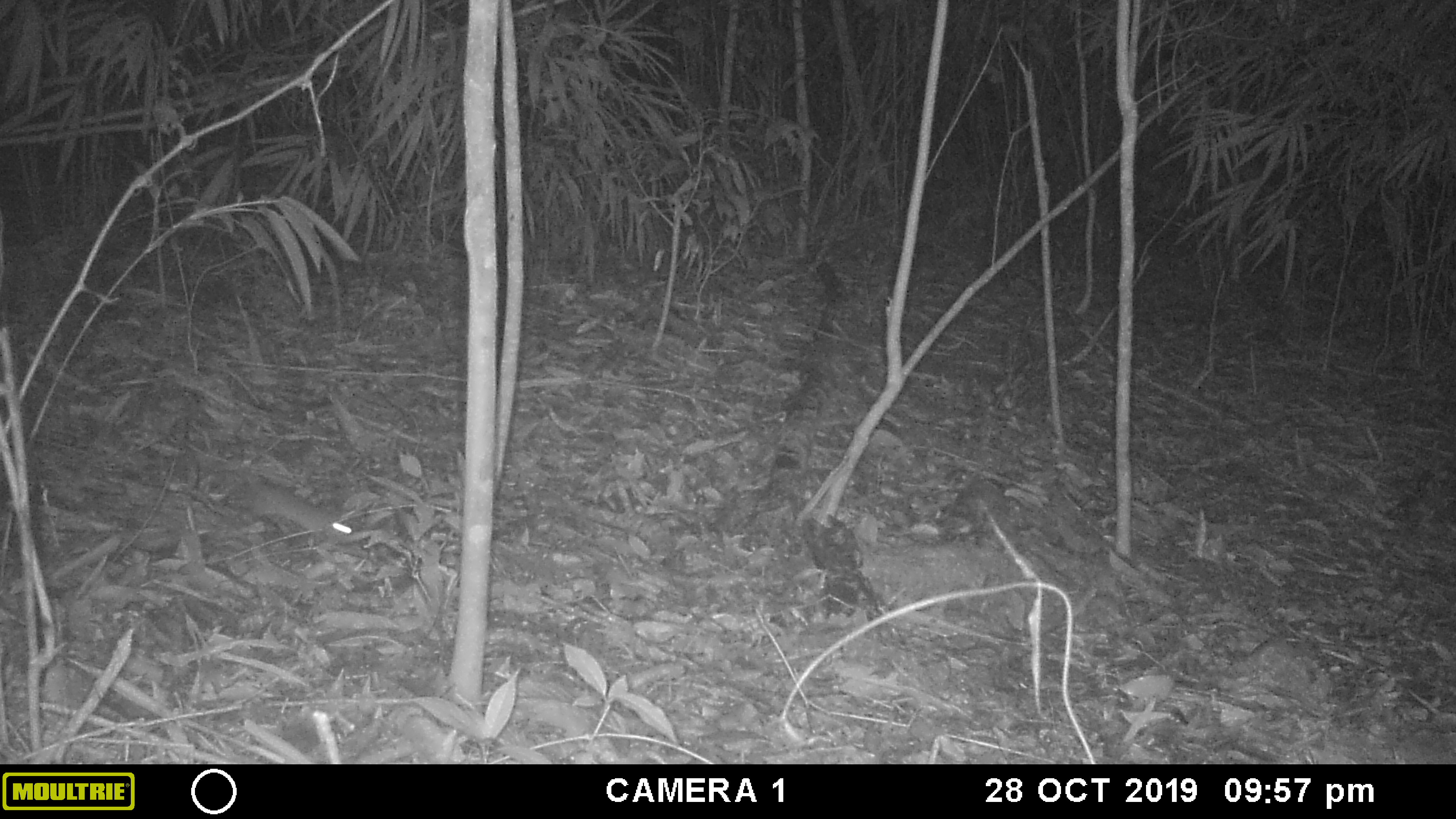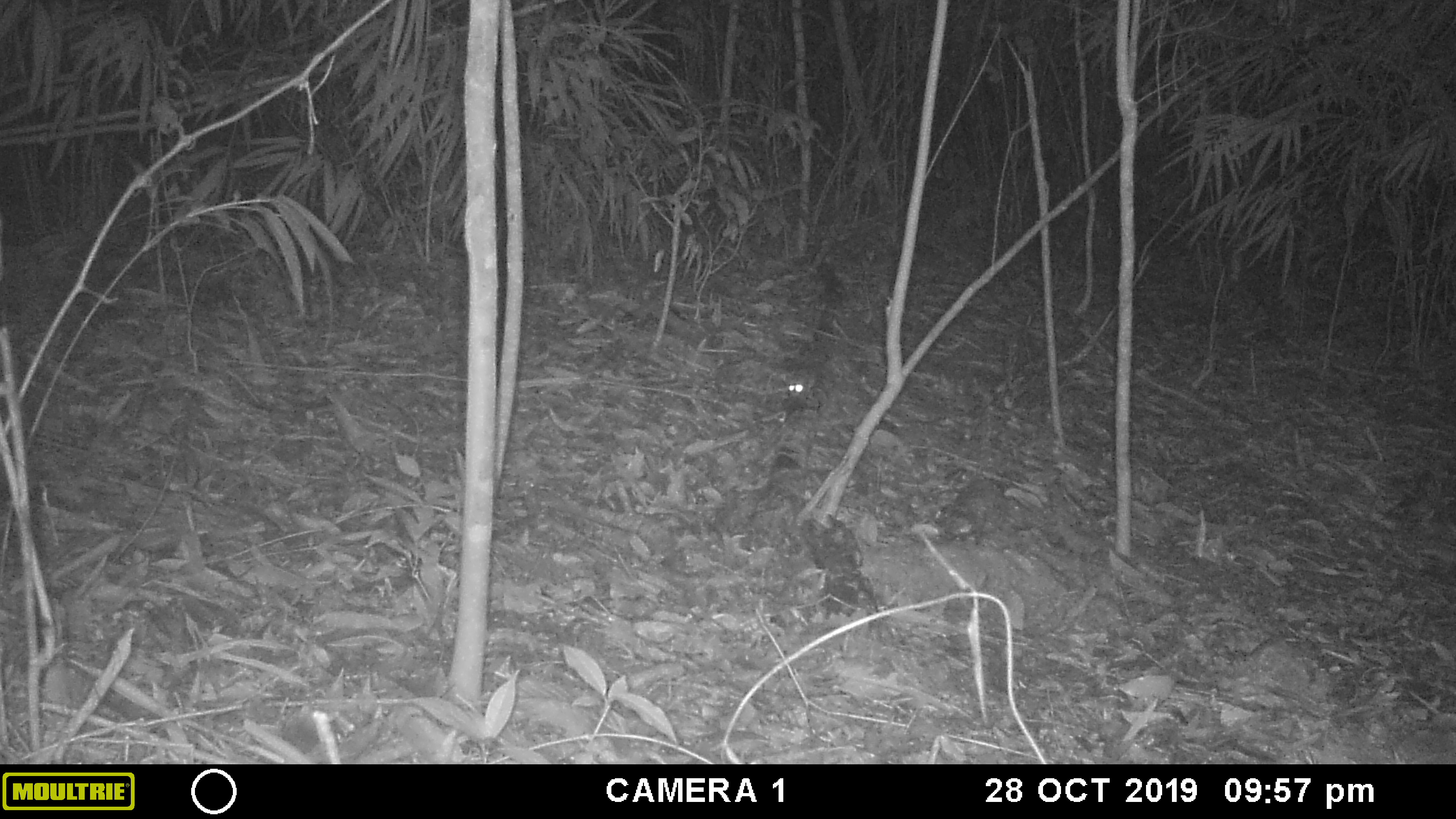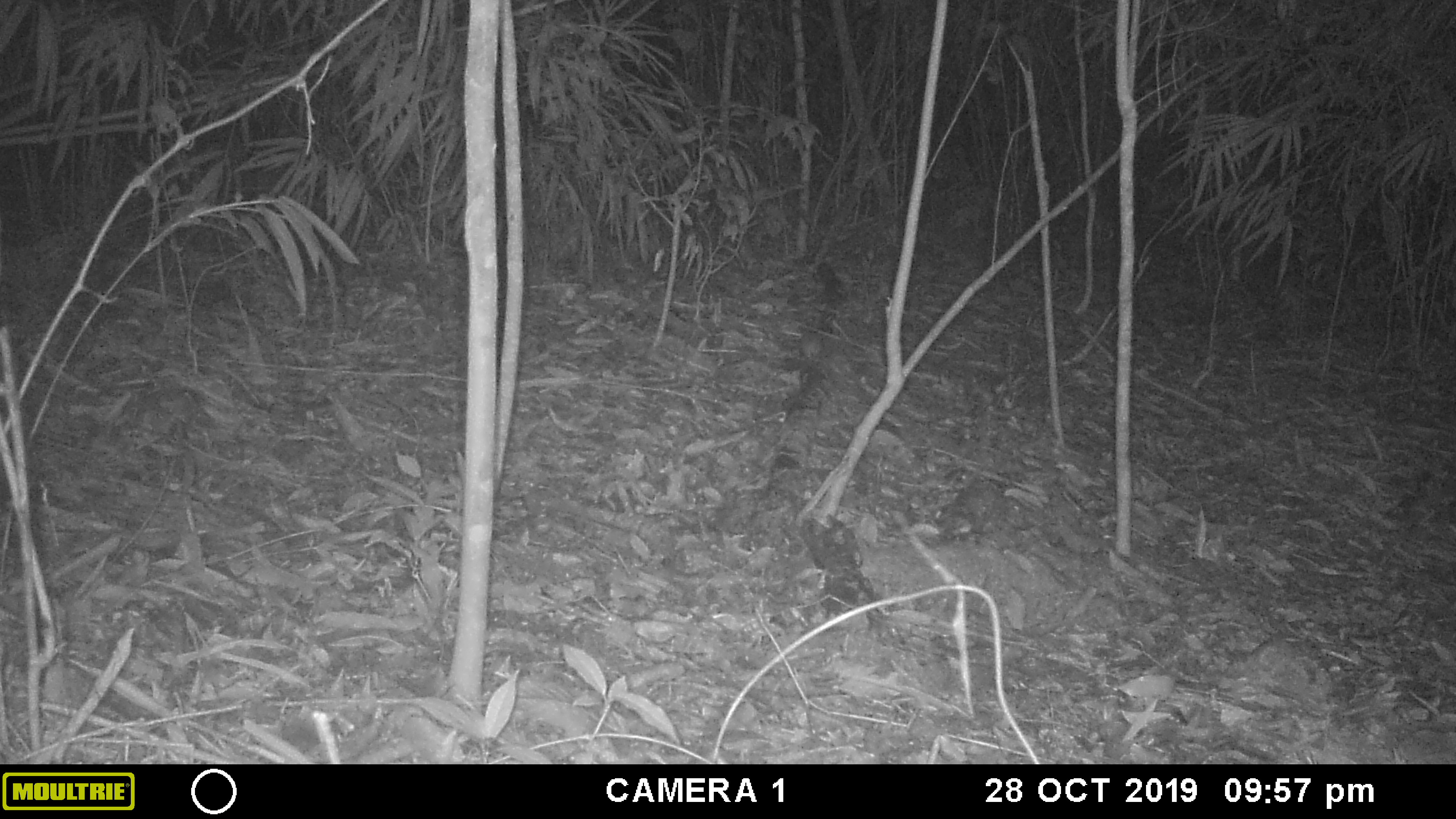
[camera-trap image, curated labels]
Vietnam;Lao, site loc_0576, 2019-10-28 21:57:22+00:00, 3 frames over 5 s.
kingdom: Animalia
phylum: Chordata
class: Mammalia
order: Rodentia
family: Muridae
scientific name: Muridae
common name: old-world mice and rats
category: unidentified murid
Unidentified murid (old-world mice and rats) (Muridae). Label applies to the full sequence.